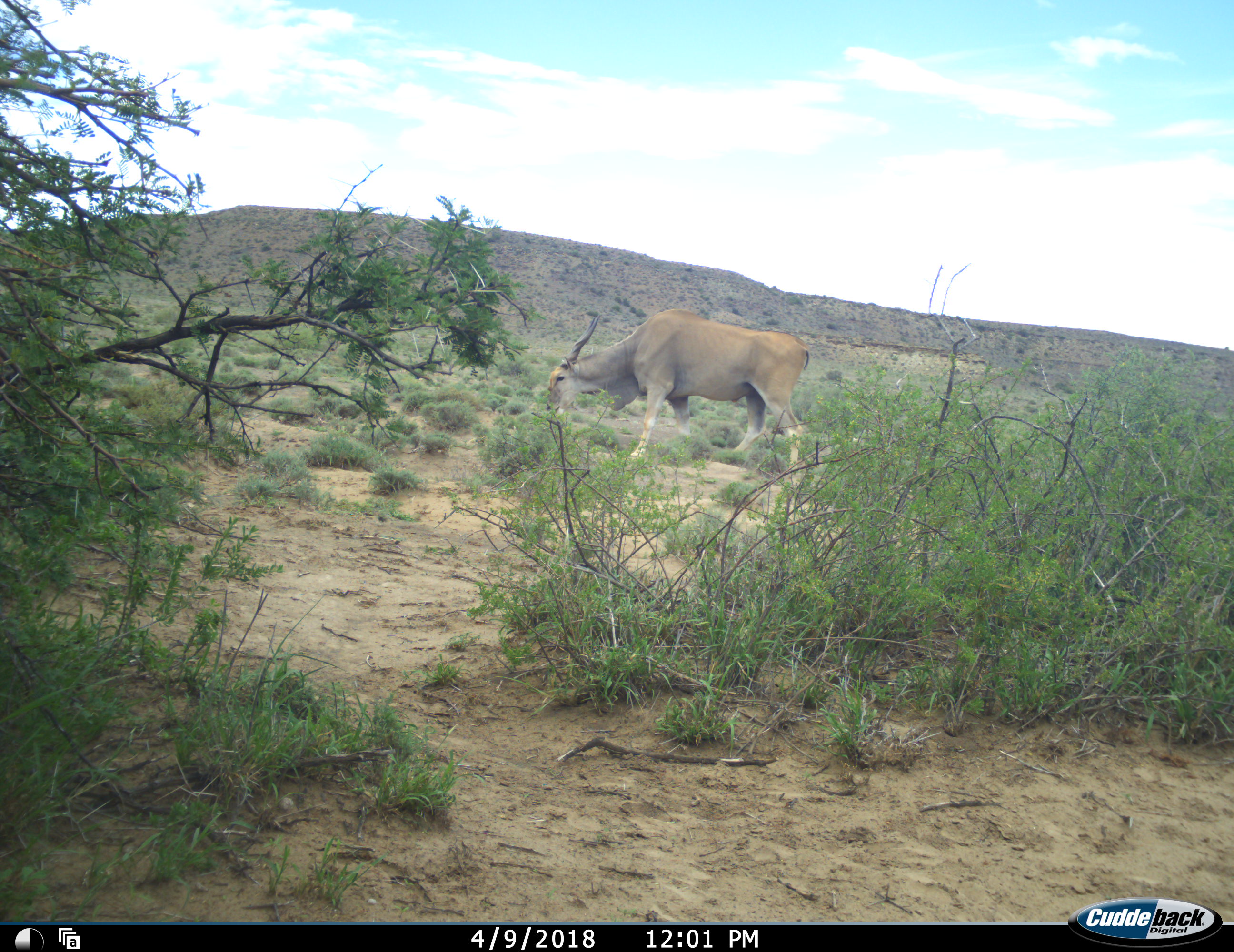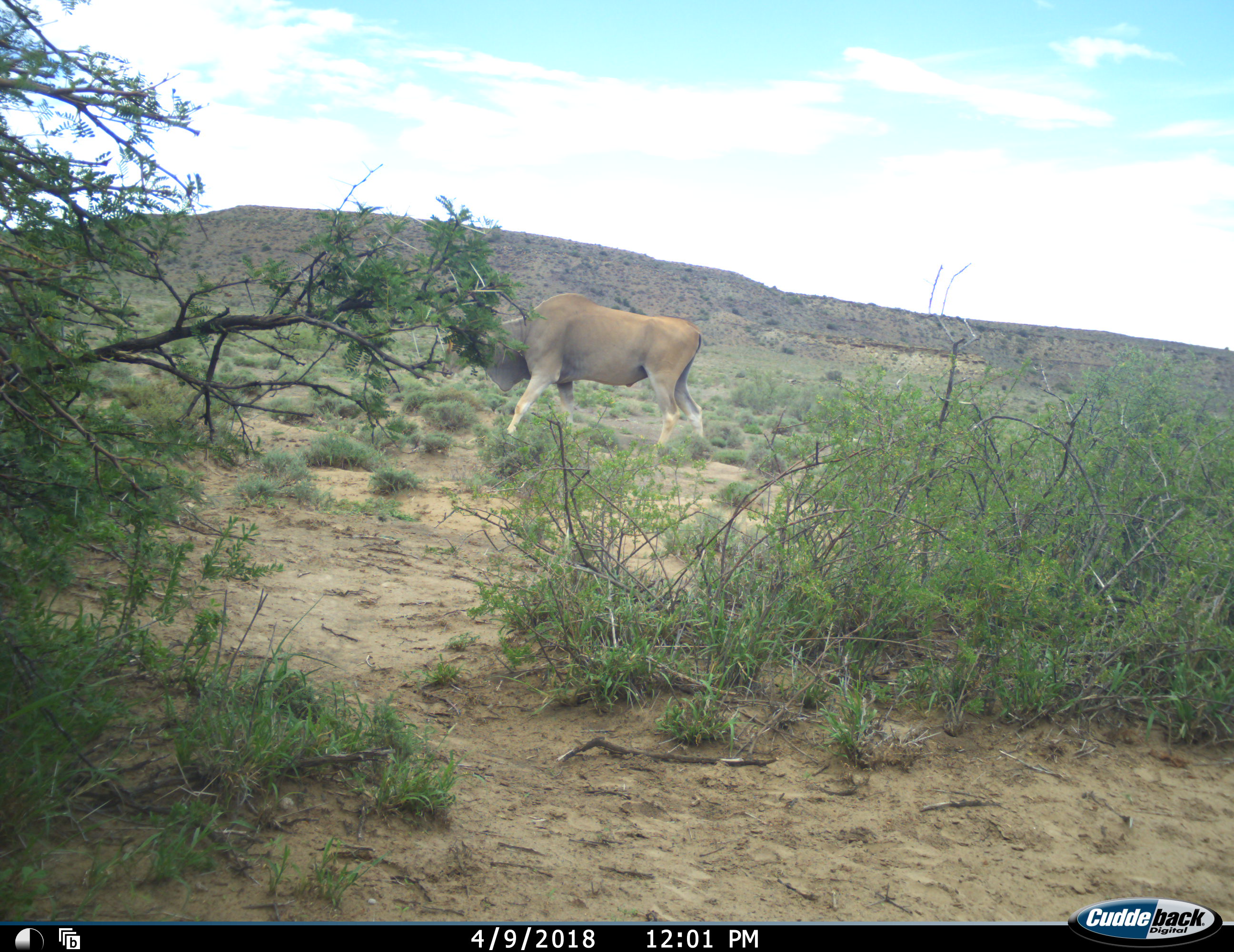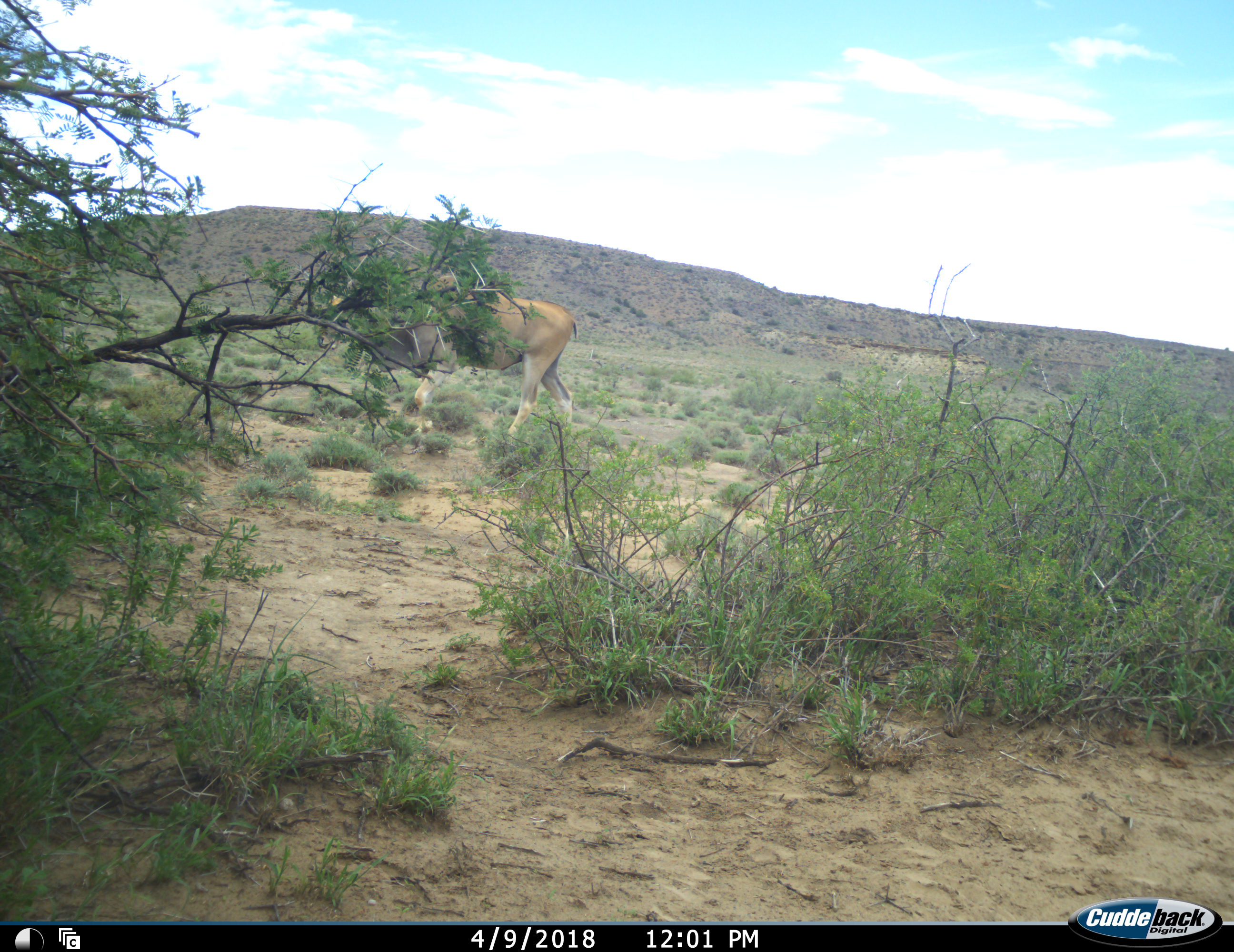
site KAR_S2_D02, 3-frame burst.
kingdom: Animalia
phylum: Chordata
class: Mammalia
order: Artiodactyla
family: Bovidae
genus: Tragelaphus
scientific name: Tragelaphus oryx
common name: eland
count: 1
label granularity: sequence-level